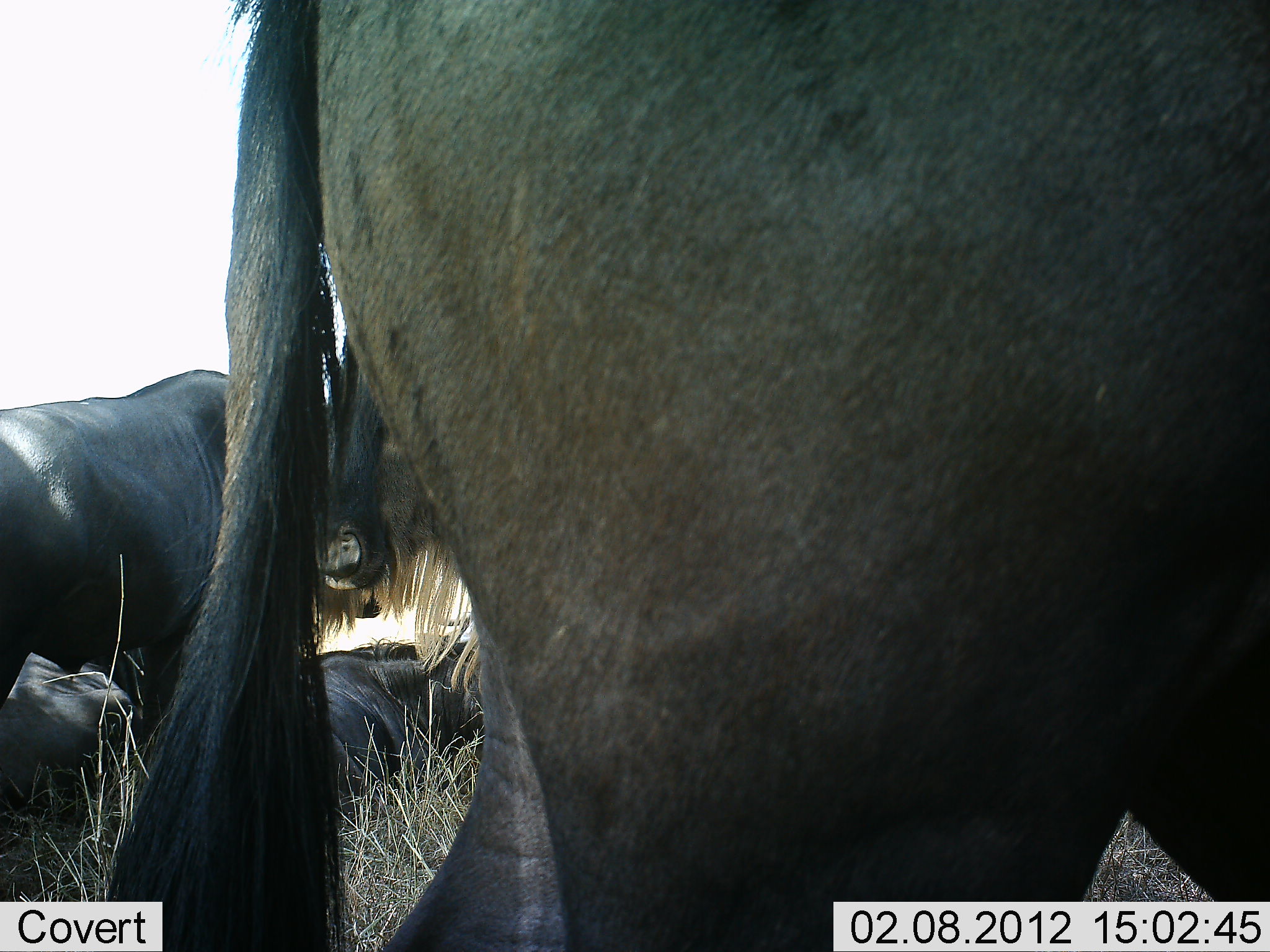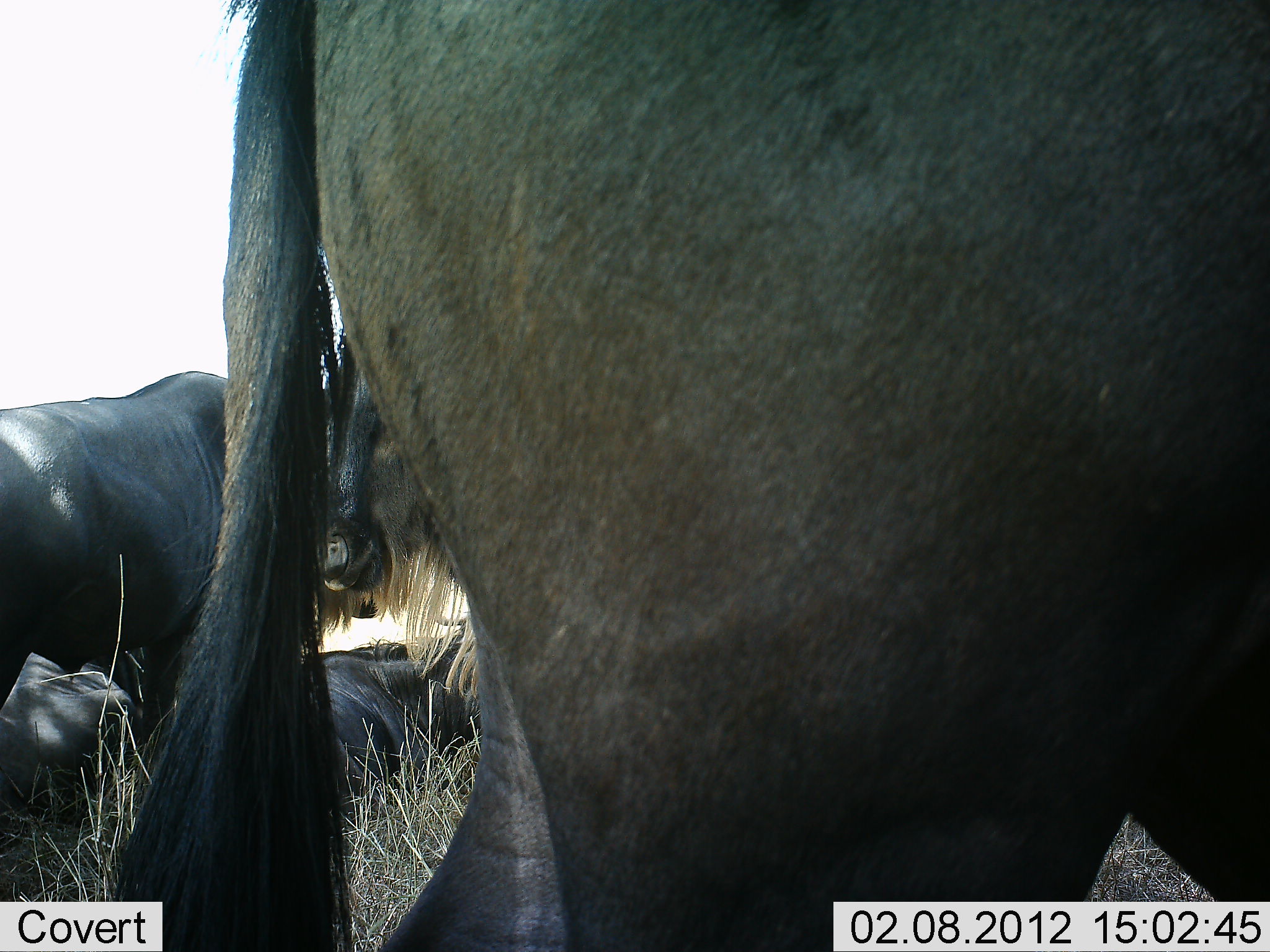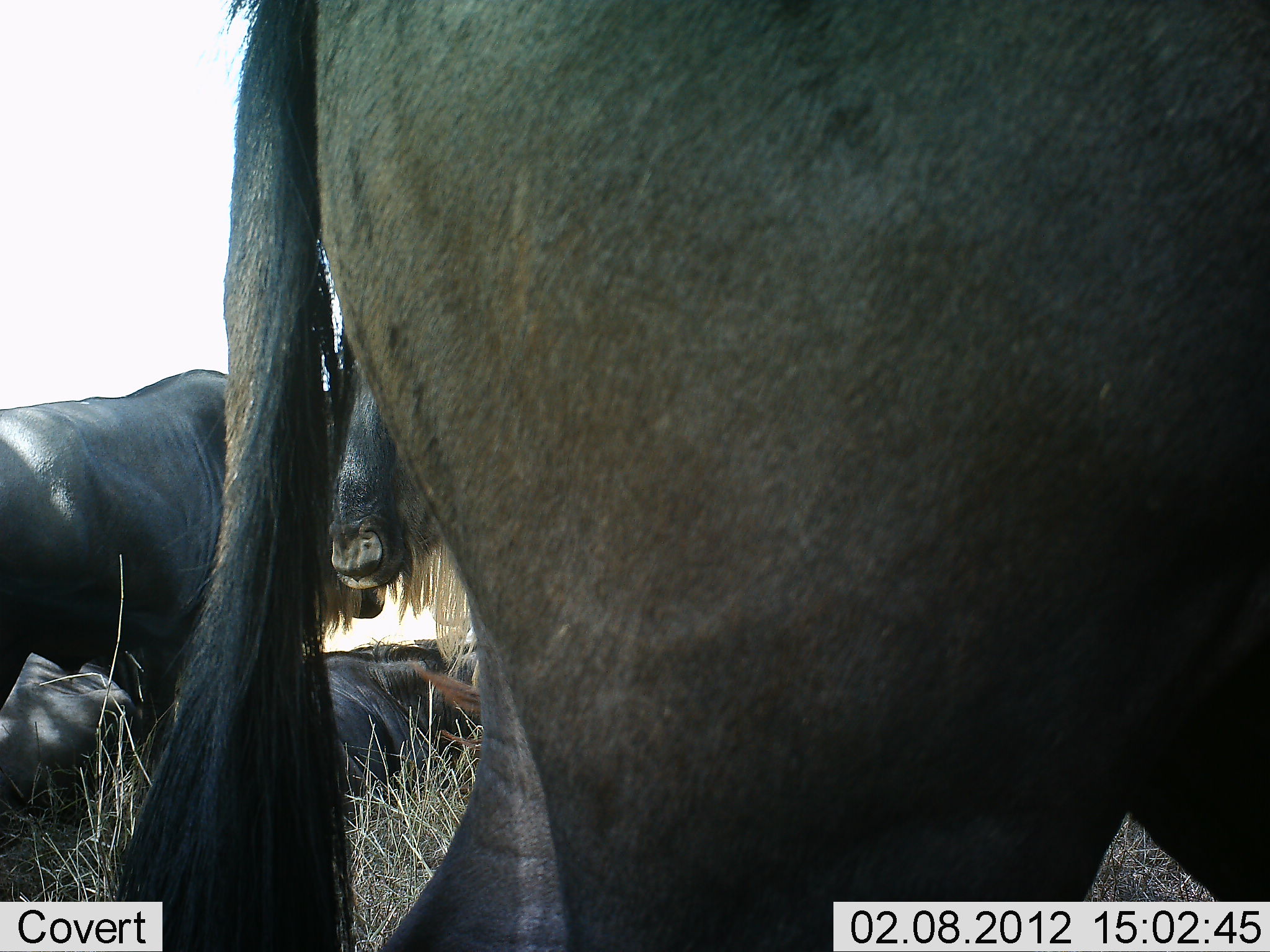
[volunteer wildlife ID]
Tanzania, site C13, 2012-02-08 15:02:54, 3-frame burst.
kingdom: Animalia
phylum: Chordata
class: Mammalia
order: Artiodactyla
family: Bovidae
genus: Connochaetes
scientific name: Connochaetes taurinus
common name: blue wildebeest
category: wildebeest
Wildebeest (blue wildebeest) (Connochaetes taurinus), count 5. Behavior (volunteer vote fractions): standing 58%, resting 100%, moving 10%, interacting 0%. Young present (vote fraction): 0%. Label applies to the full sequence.